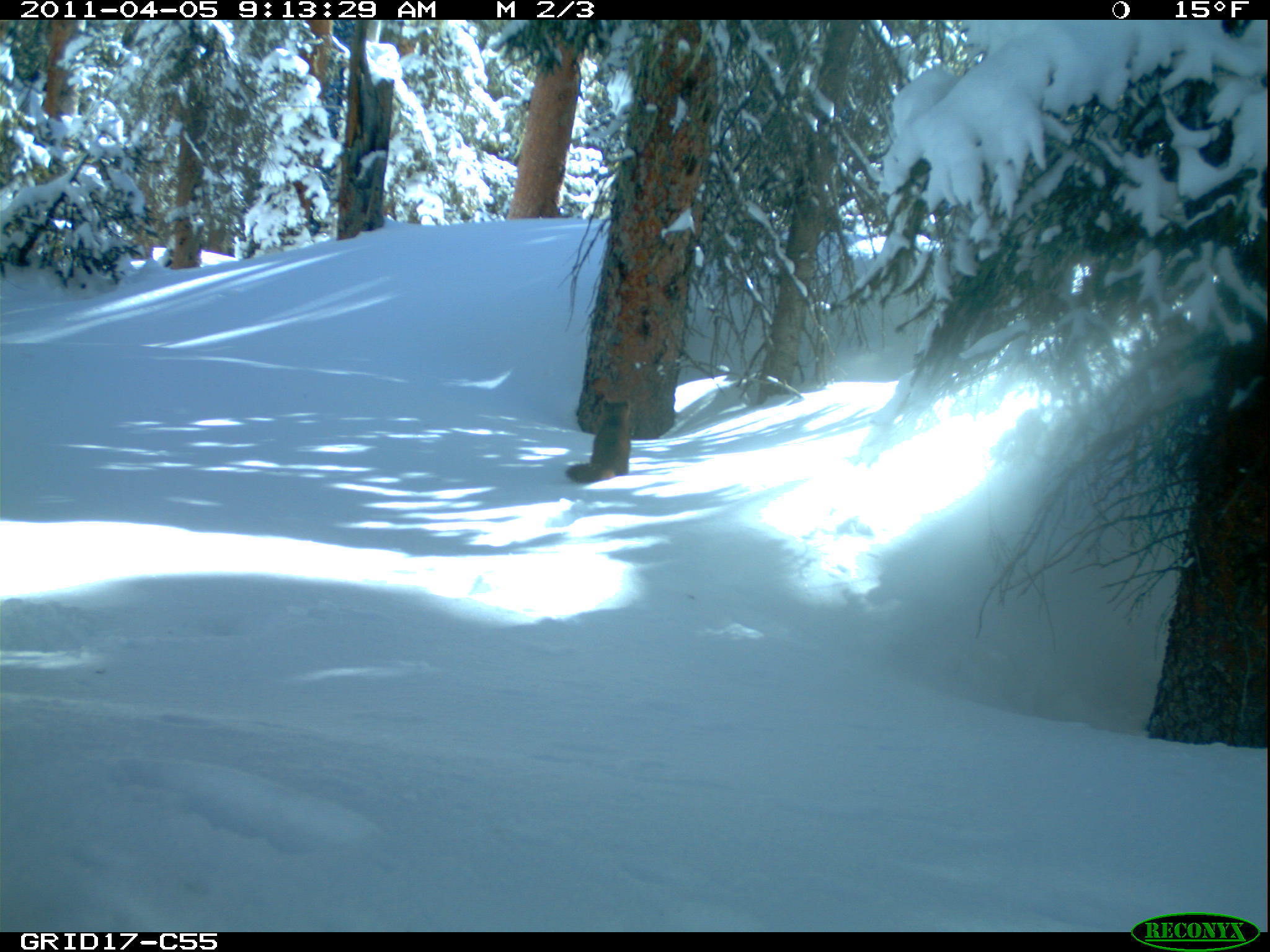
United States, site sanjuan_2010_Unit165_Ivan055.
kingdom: Animalia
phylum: Chordata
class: Mammalia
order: Carnivora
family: Mustelidae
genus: Martes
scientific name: Martes americana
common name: american marten